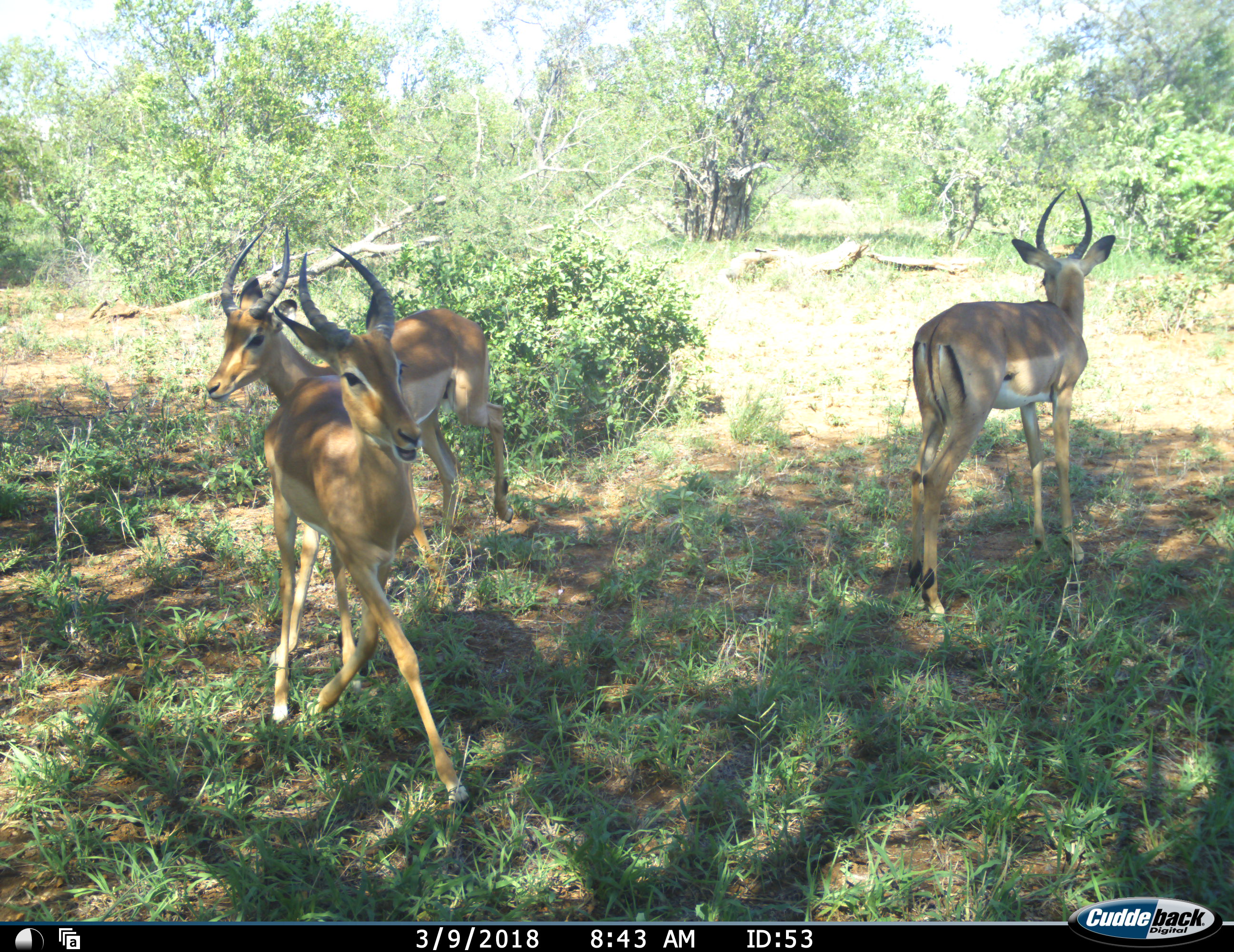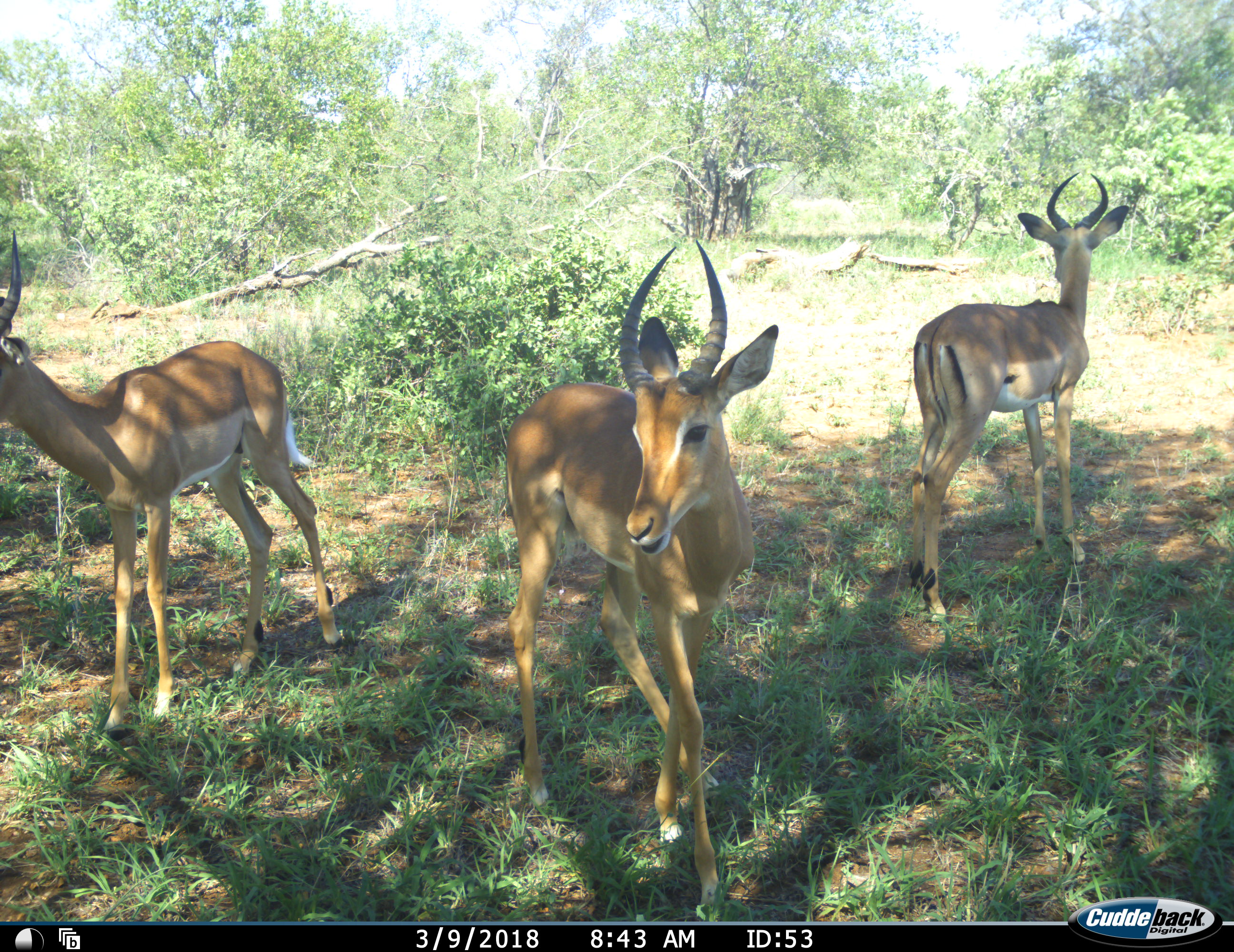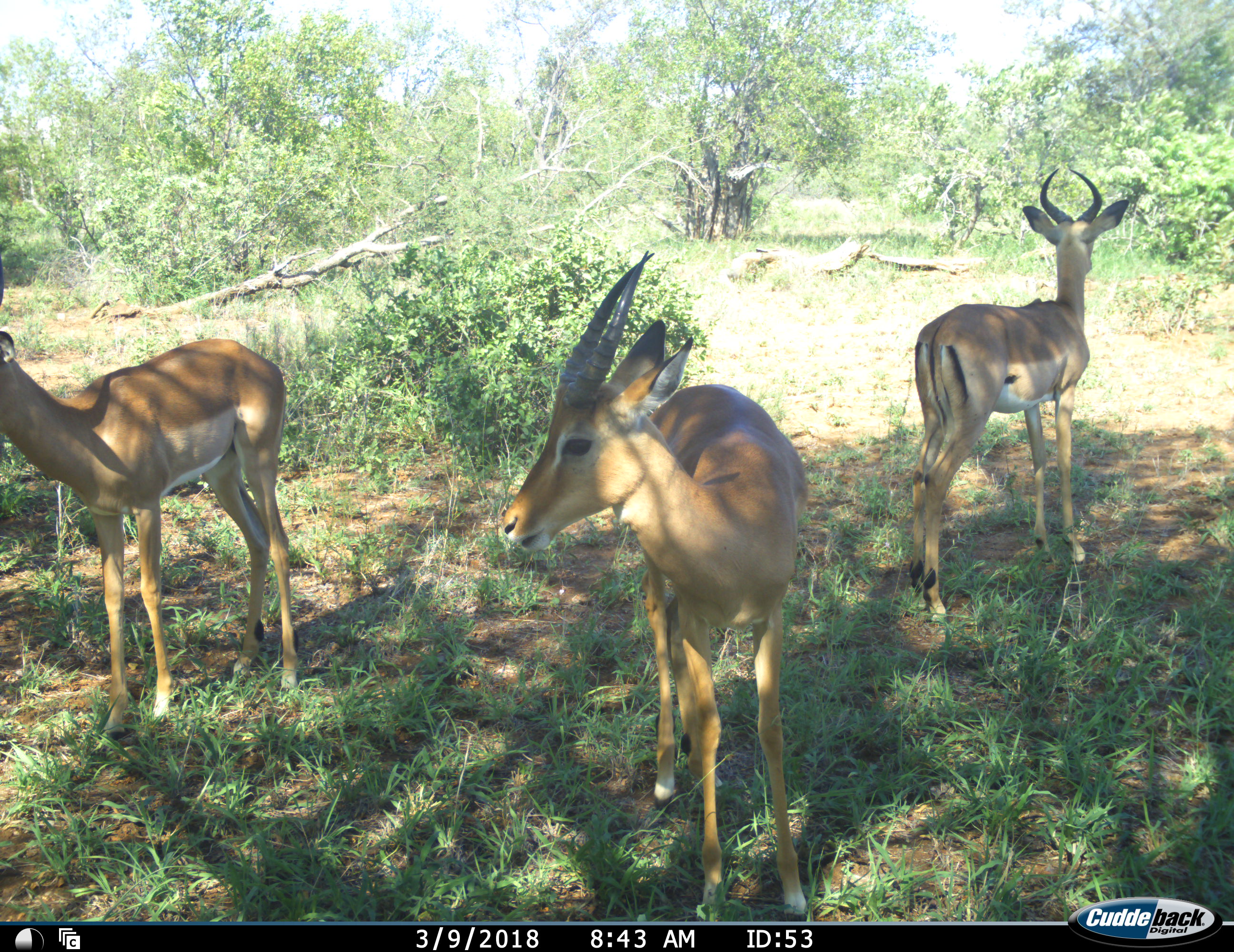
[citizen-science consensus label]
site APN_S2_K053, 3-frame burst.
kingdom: Animalia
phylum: Chordata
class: Mammalia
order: Artiodactyla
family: Bovidae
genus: Aepyceros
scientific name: Aepyceros melampus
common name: impala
Impala (Aepyceros melampus), count 3. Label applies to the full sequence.